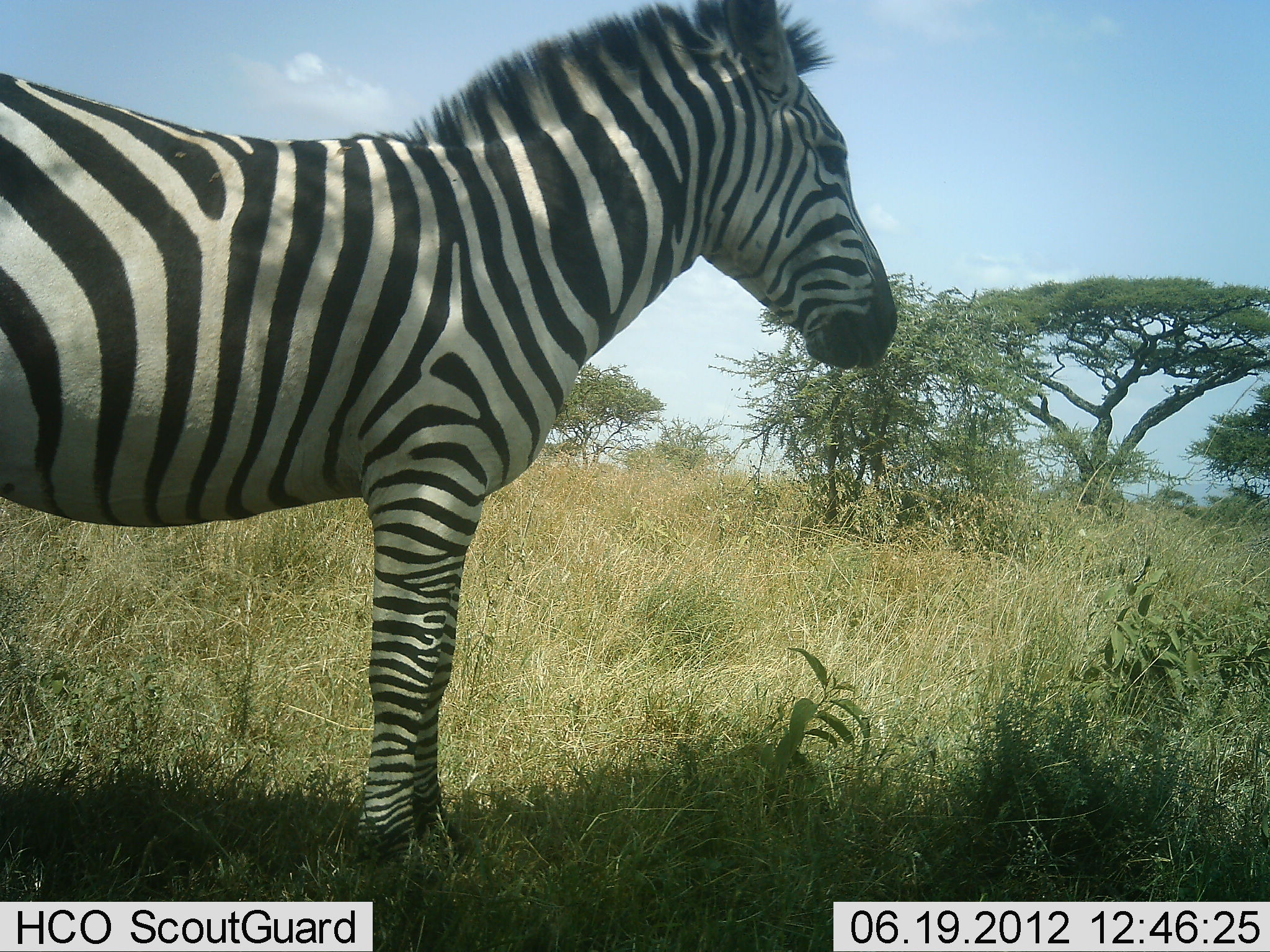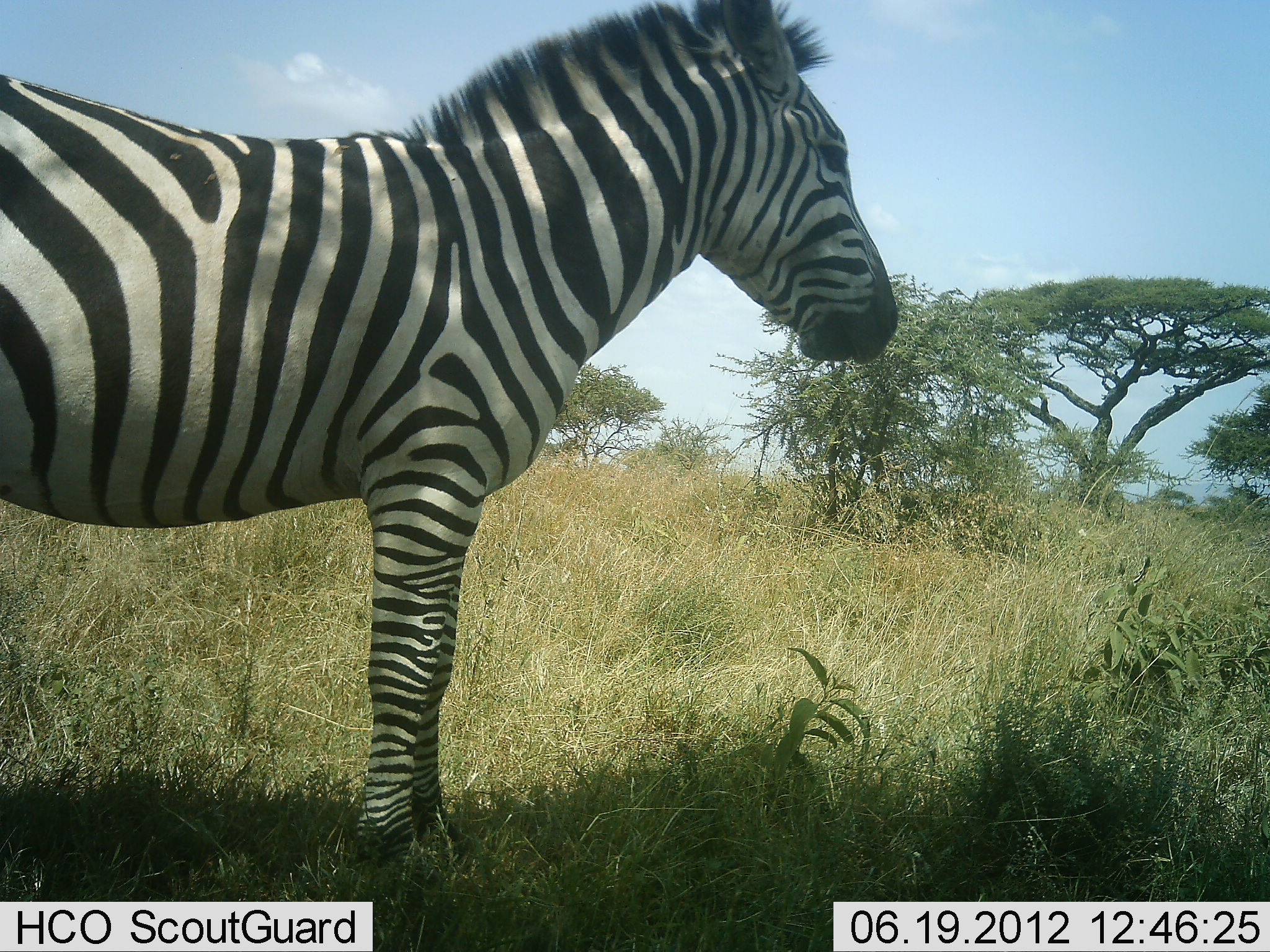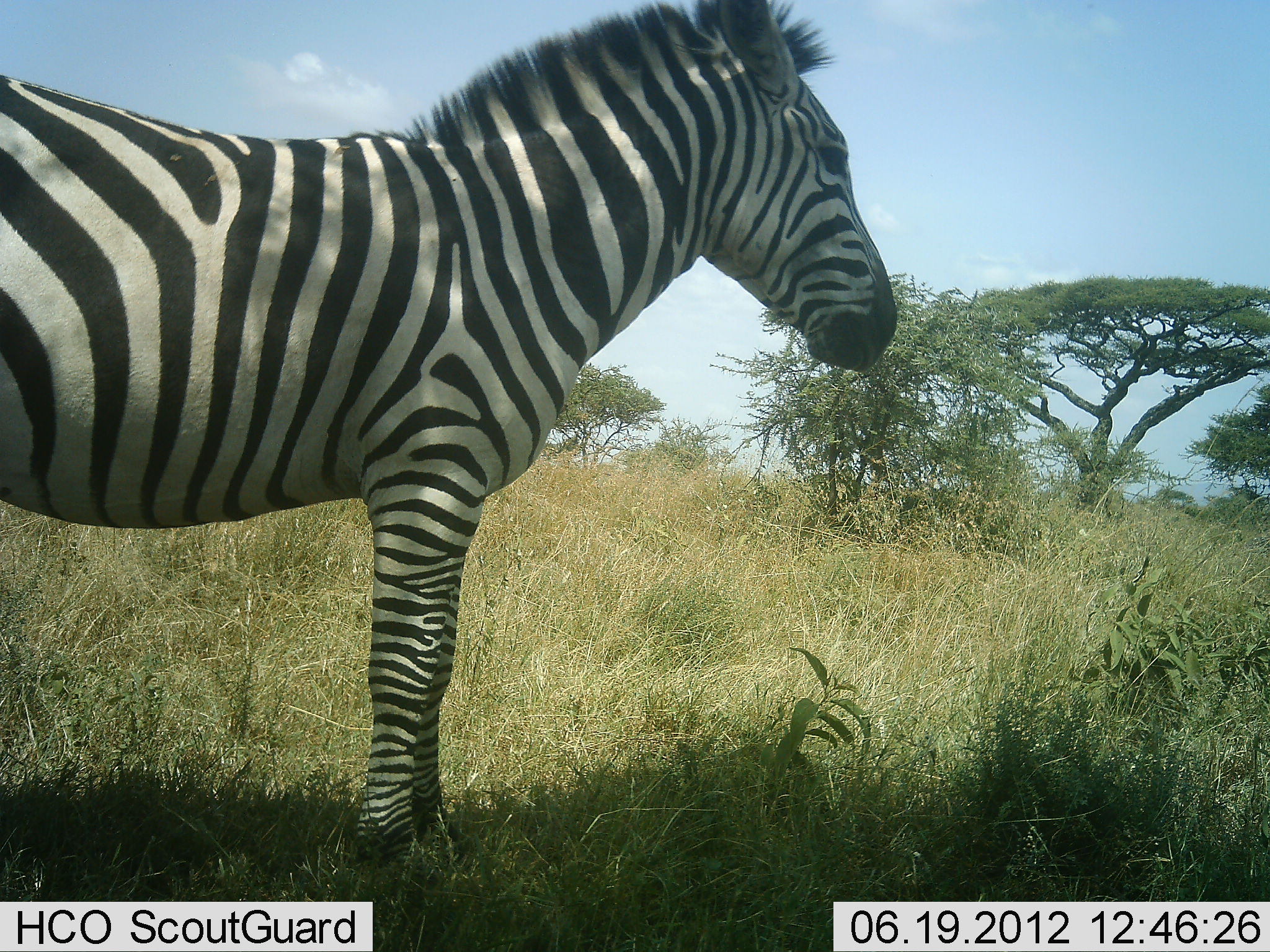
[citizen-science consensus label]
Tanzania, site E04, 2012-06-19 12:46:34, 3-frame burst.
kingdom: Animalia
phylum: Chordata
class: Mammalia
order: Perissodactyla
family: Equidae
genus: Equus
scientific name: Equus quagga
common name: plains zebra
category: zebra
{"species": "zebra (plains zebra) (Equus quagga)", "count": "1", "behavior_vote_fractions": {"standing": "90%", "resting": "0%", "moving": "0%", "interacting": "0%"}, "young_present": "0%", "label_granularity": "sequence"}